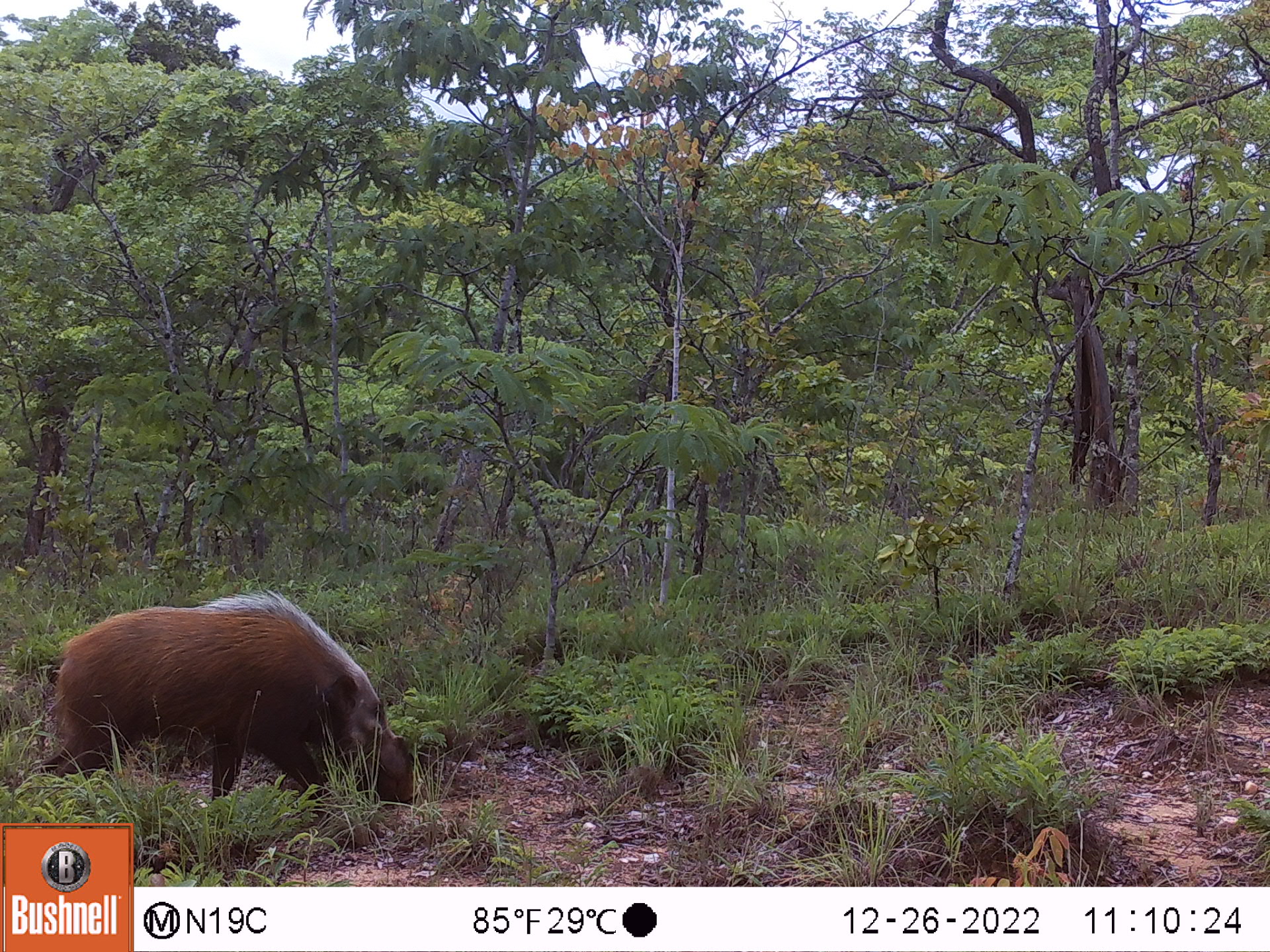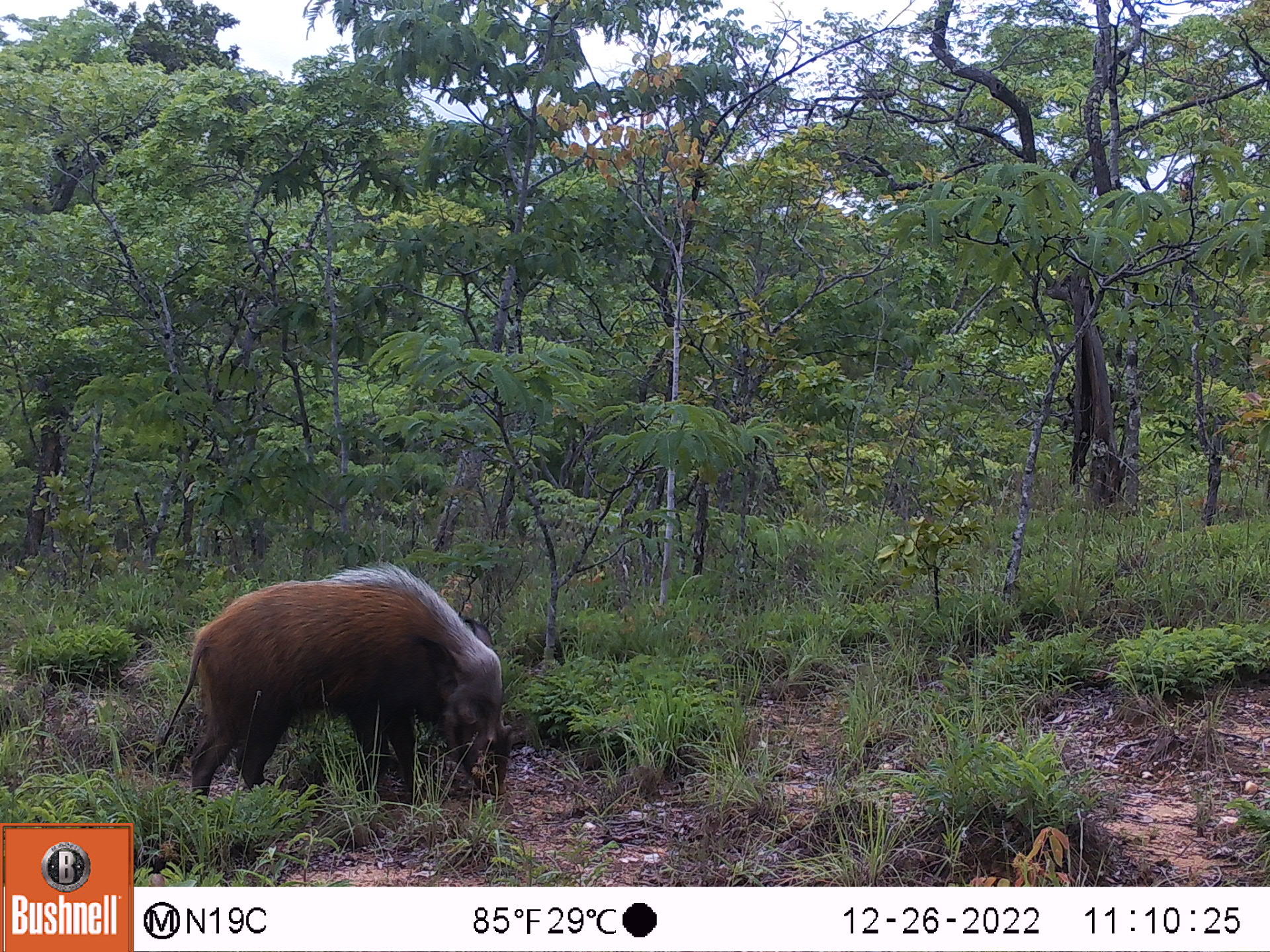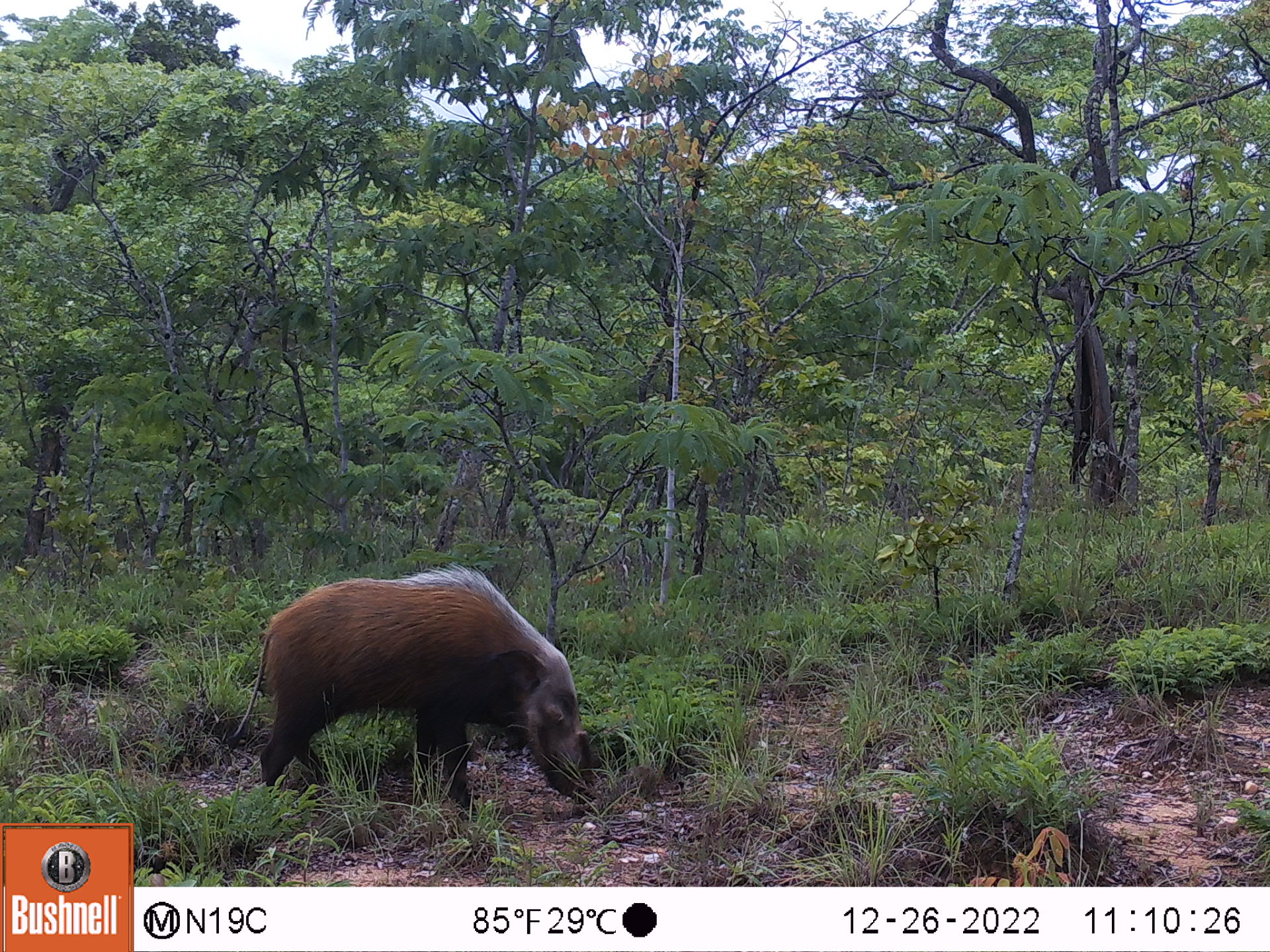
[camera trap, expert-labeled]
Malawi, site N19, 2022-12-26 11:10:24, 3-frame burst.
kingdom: Animalia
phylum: Chordata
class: Mammalia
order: Artiodactyla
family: Suidae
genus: Potamochoerus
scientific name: Potamochoerus larvatus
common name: bushpig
Bushpig (Potamochoerus larvatus), count 1.